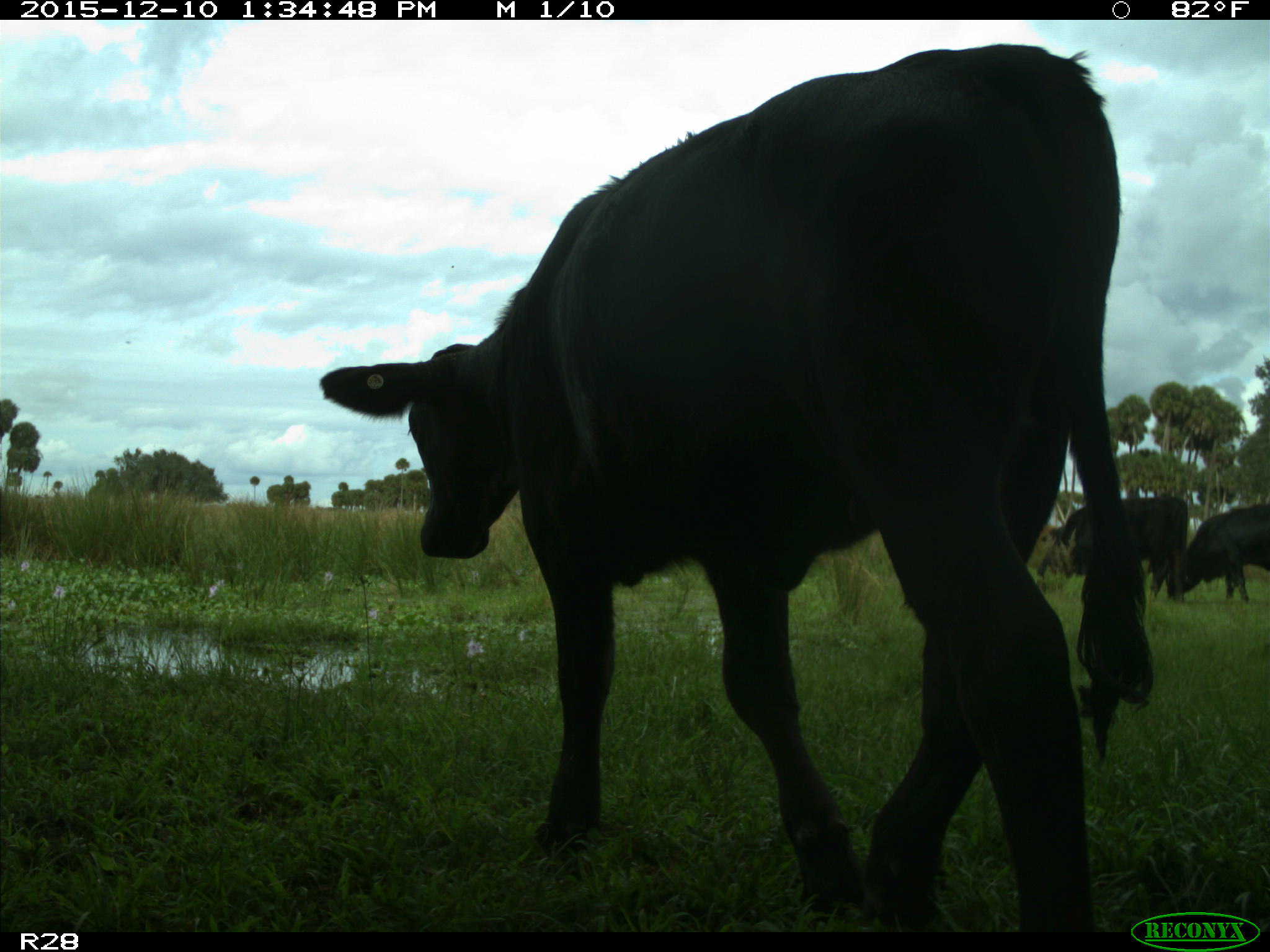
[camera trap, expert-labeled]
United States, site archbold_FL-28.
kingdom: Animalia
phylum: Chordata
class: Mammalia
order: Artiodactyla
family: Bovidae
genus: Bos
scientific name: Bos taurus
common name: domestic cow